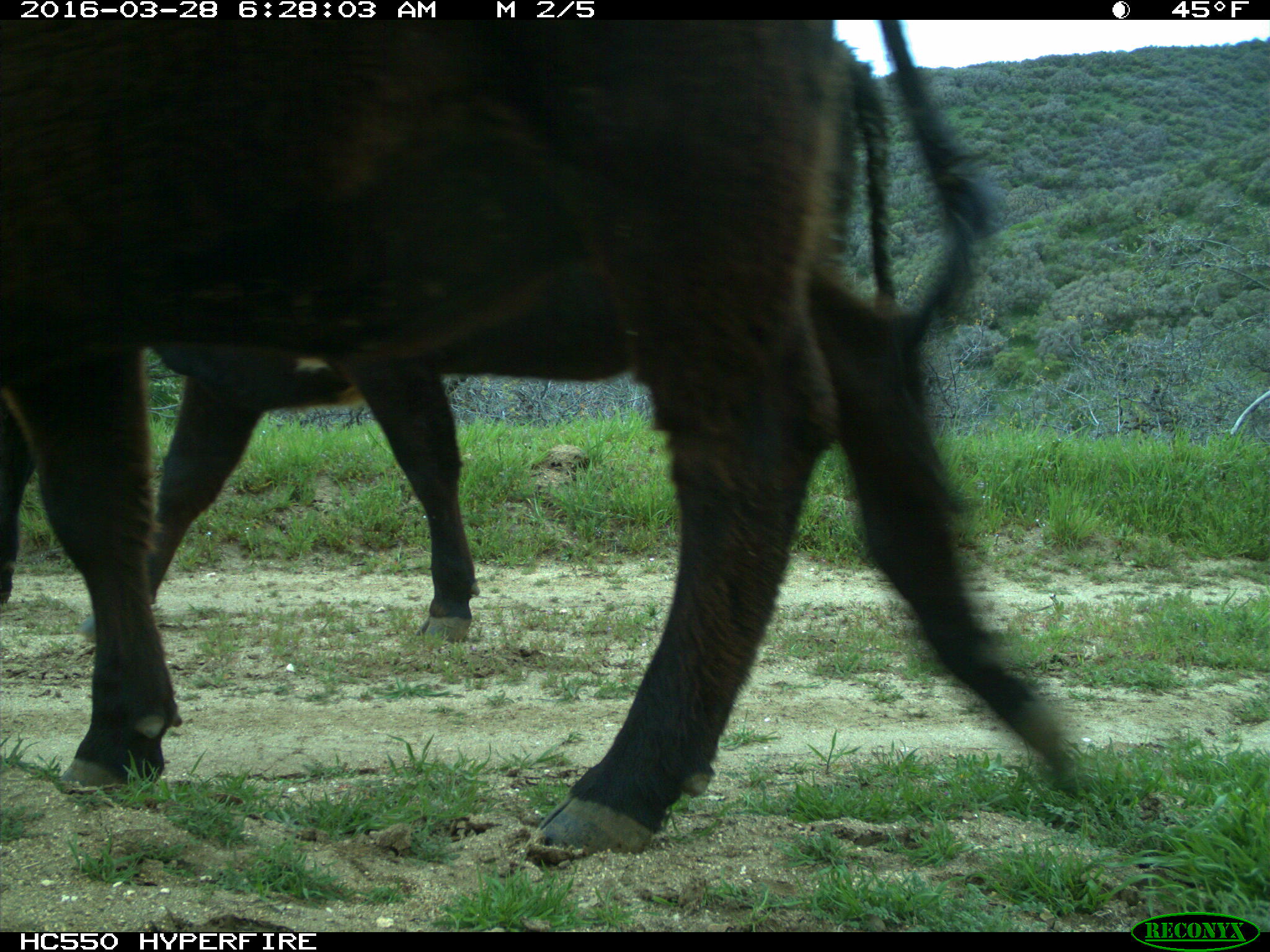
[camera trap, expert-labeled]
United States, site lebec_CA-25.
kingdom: Animalia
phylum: Chordata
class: Mammalia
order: Artiodactyla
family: Bovidae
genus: Bos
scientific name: Bos taurus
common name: domestic cow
Bos taurus (domestic cow).